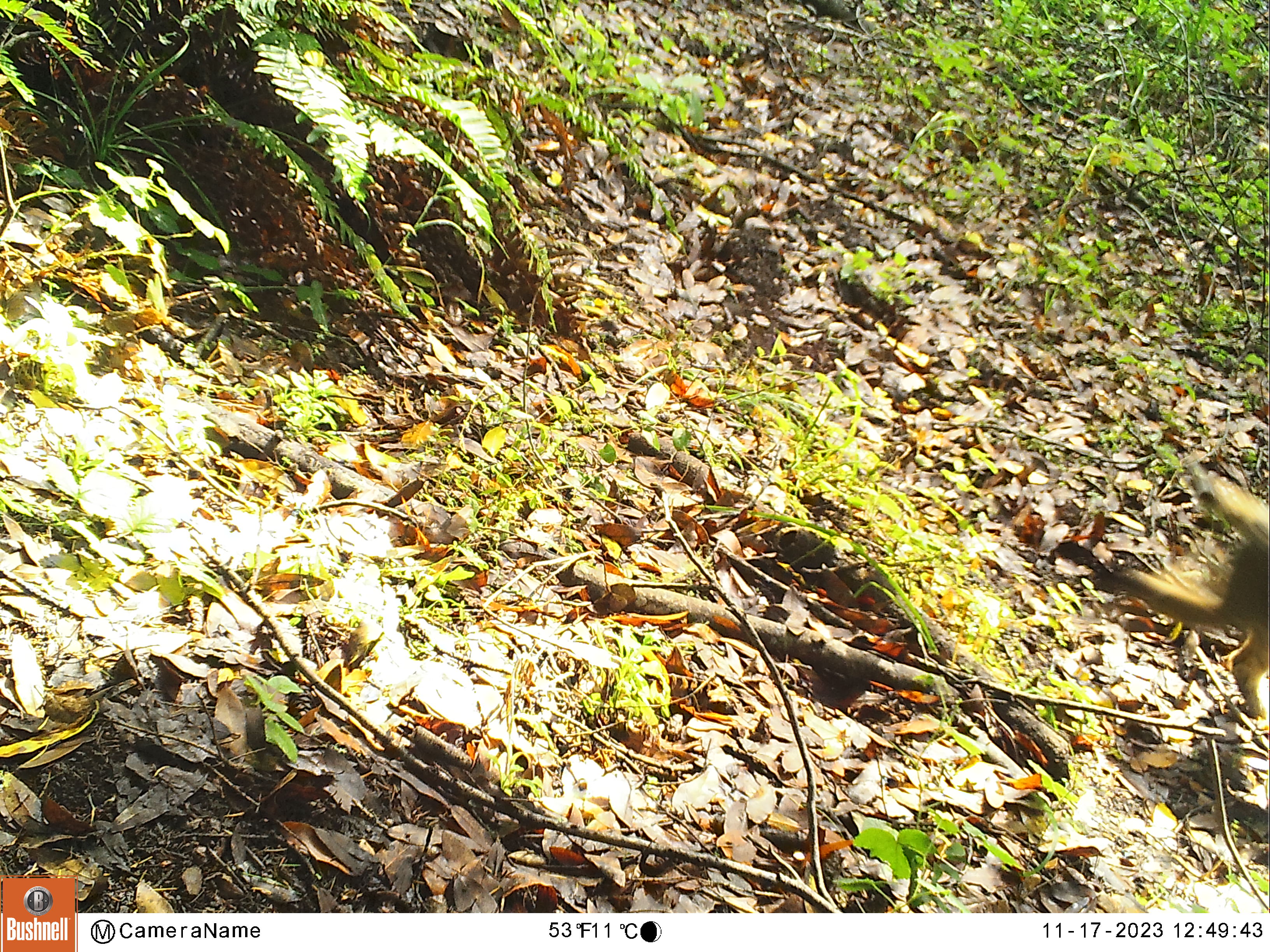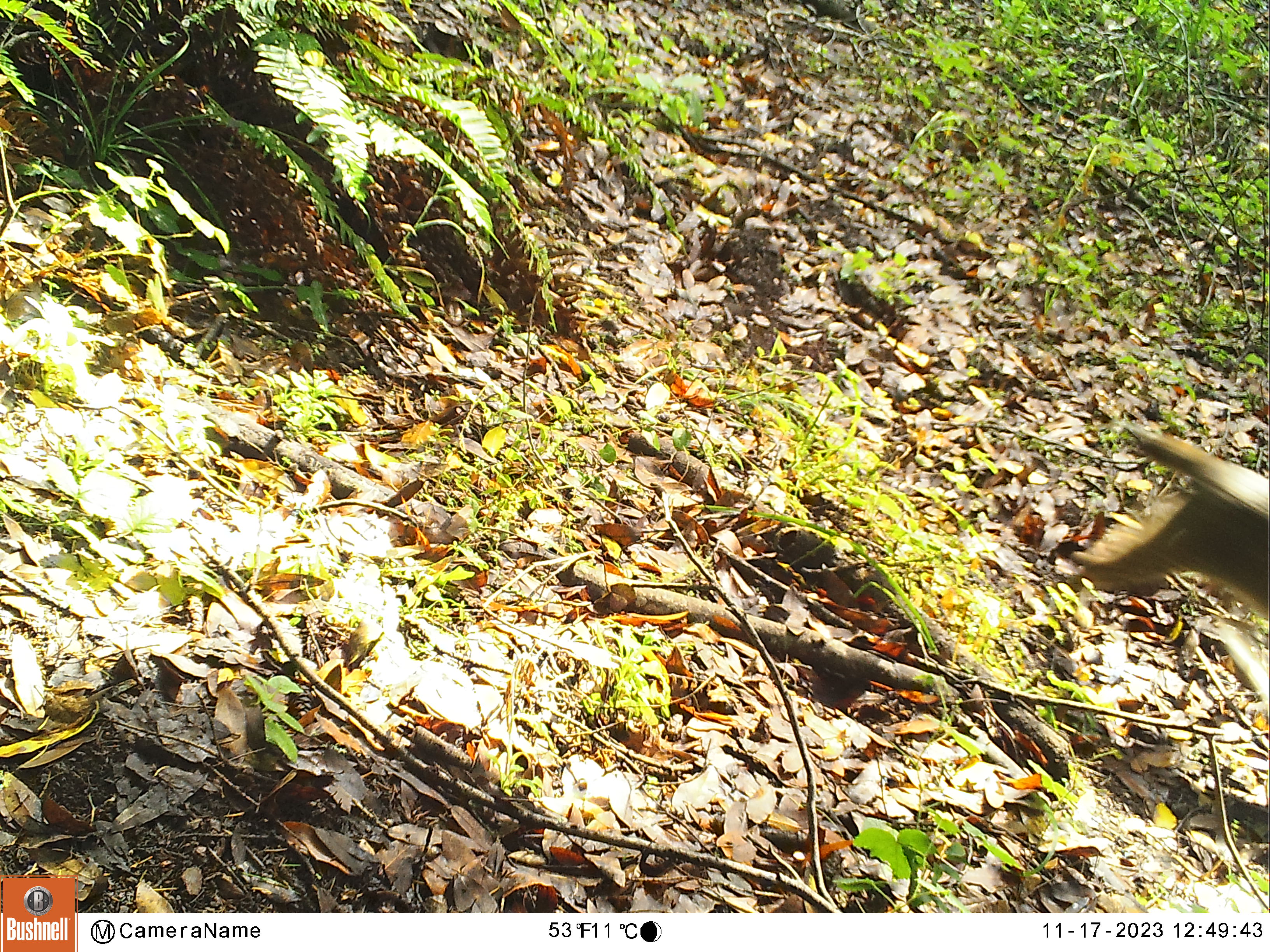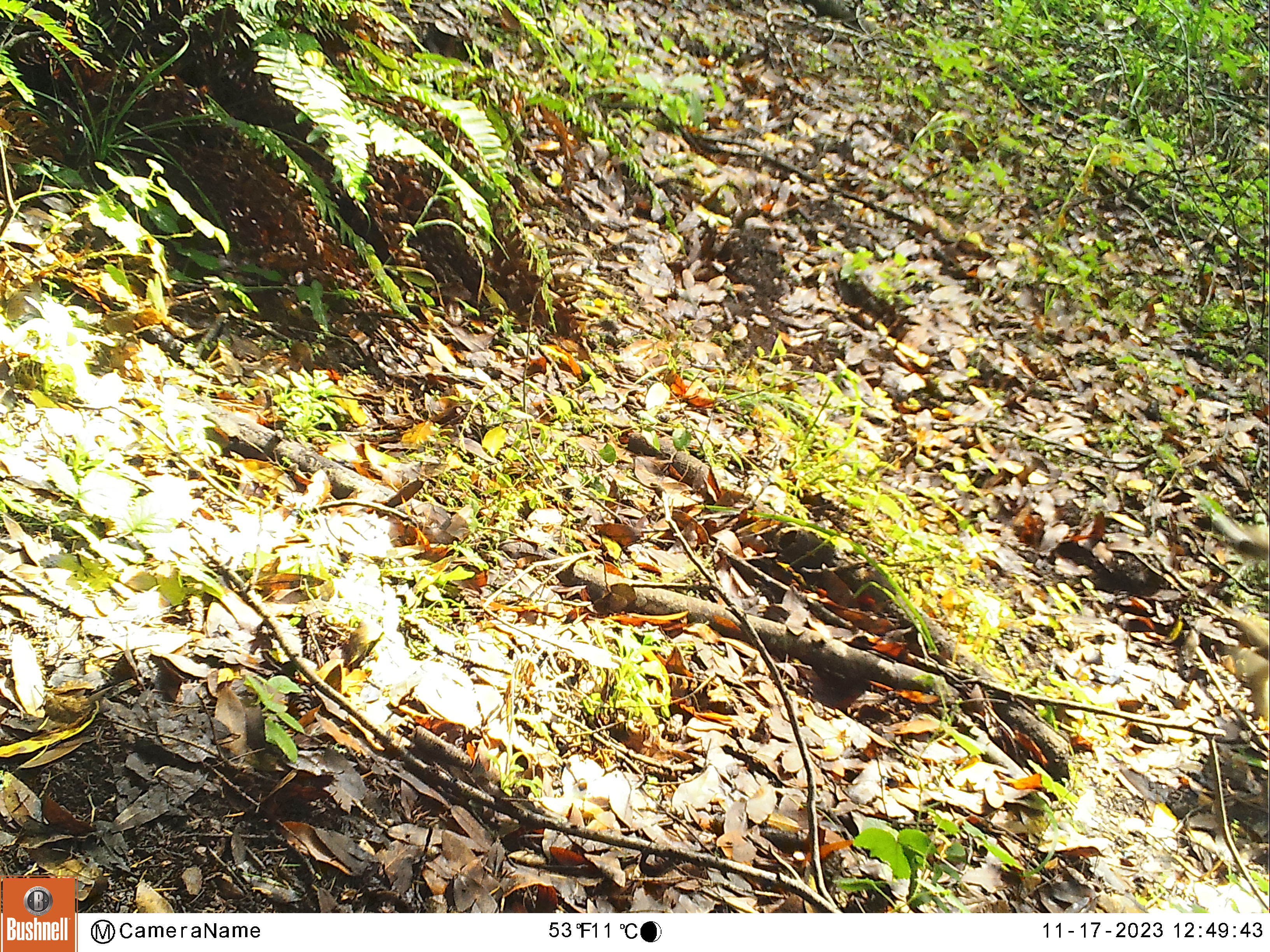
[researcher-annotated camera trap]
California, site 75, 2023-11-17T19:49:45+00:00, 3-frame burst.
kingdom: Animalia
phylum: Chordata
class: Mammalia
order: Carnivora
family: Felidae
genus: Lynx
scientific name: Lynx rufus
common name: bobcat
Bobcat (Lynx rufus).